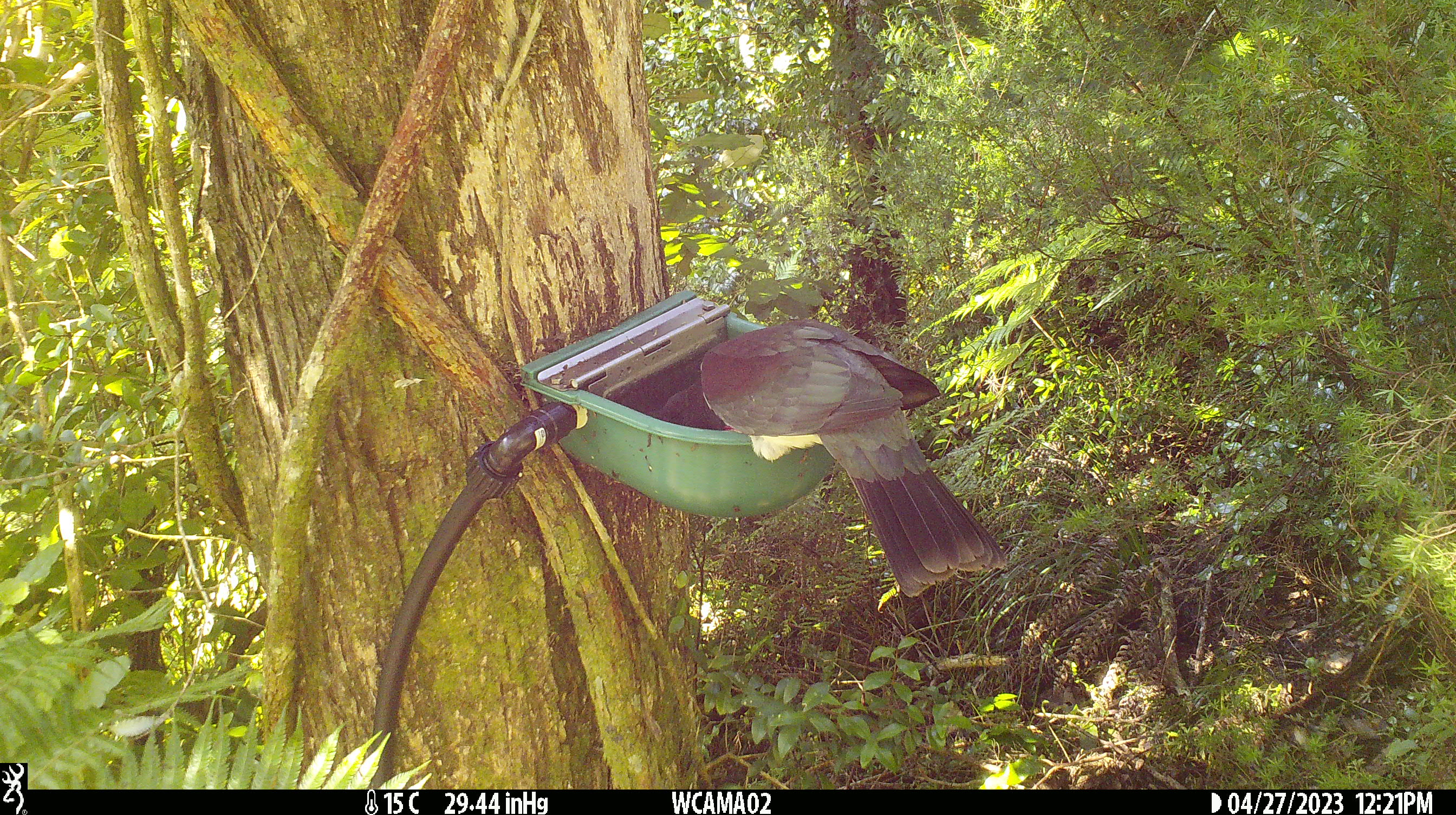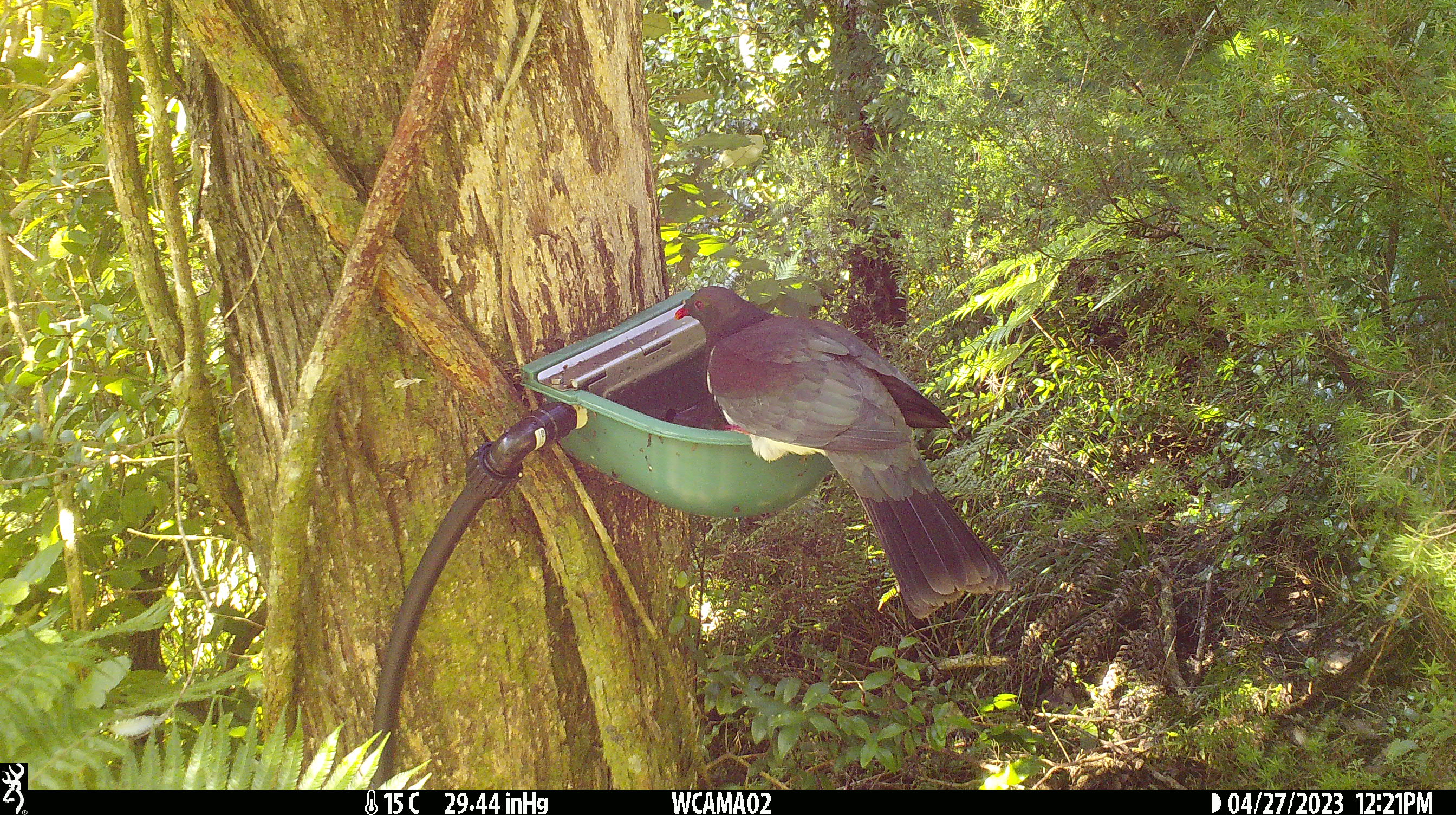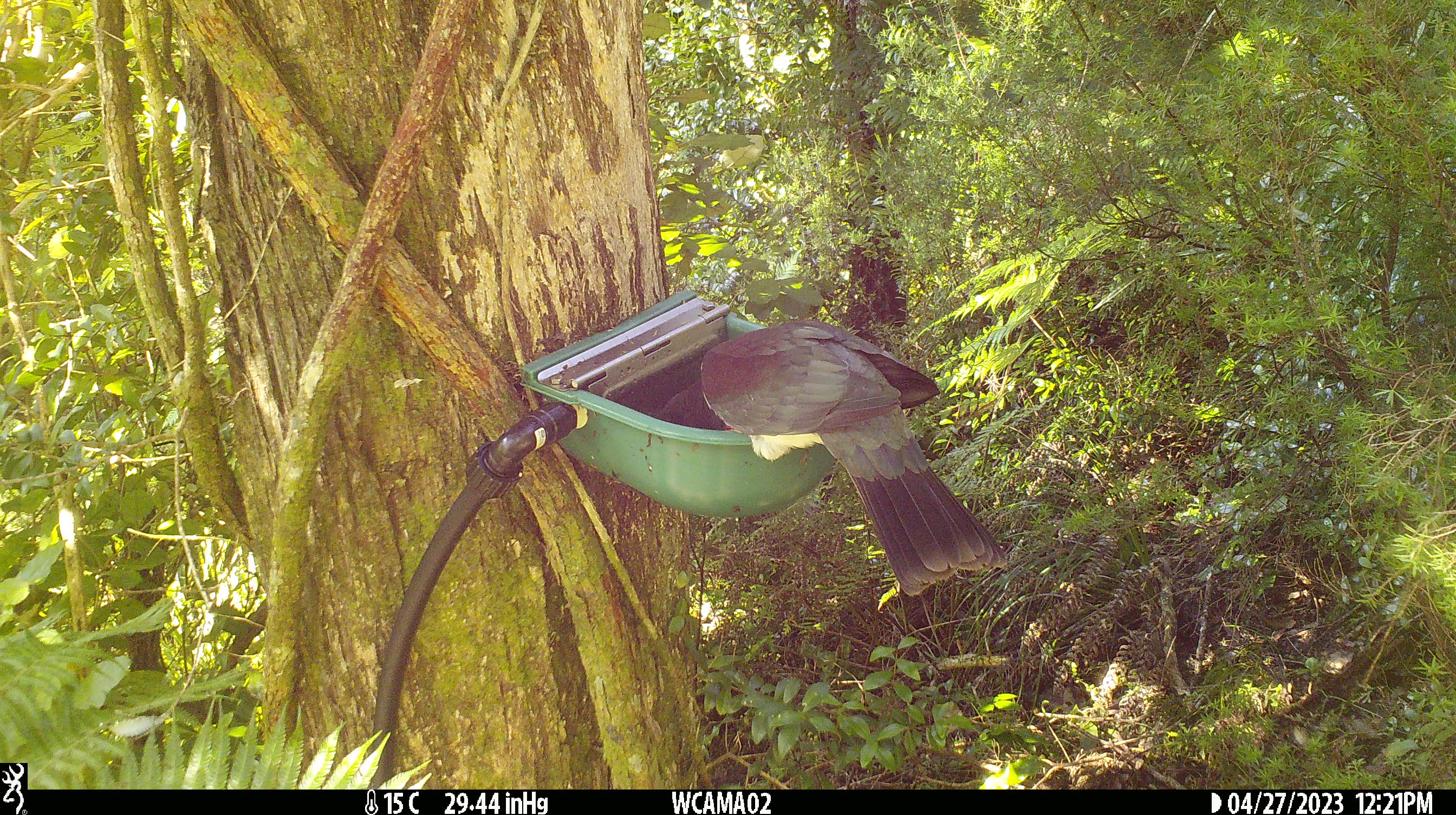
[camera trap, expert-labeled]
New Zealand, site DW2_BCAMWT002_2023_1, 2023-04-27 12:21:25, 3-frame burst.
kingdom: Animalia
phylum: Chordata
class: Aves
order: Columbiformes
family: Columbidae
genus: Hemiphaga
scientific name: Hemiphaga novaeseelandiae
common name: new zealand pigeon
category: kereru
Kereru (new zealand pigeon) (Hemiphaga novaeseelandiae).